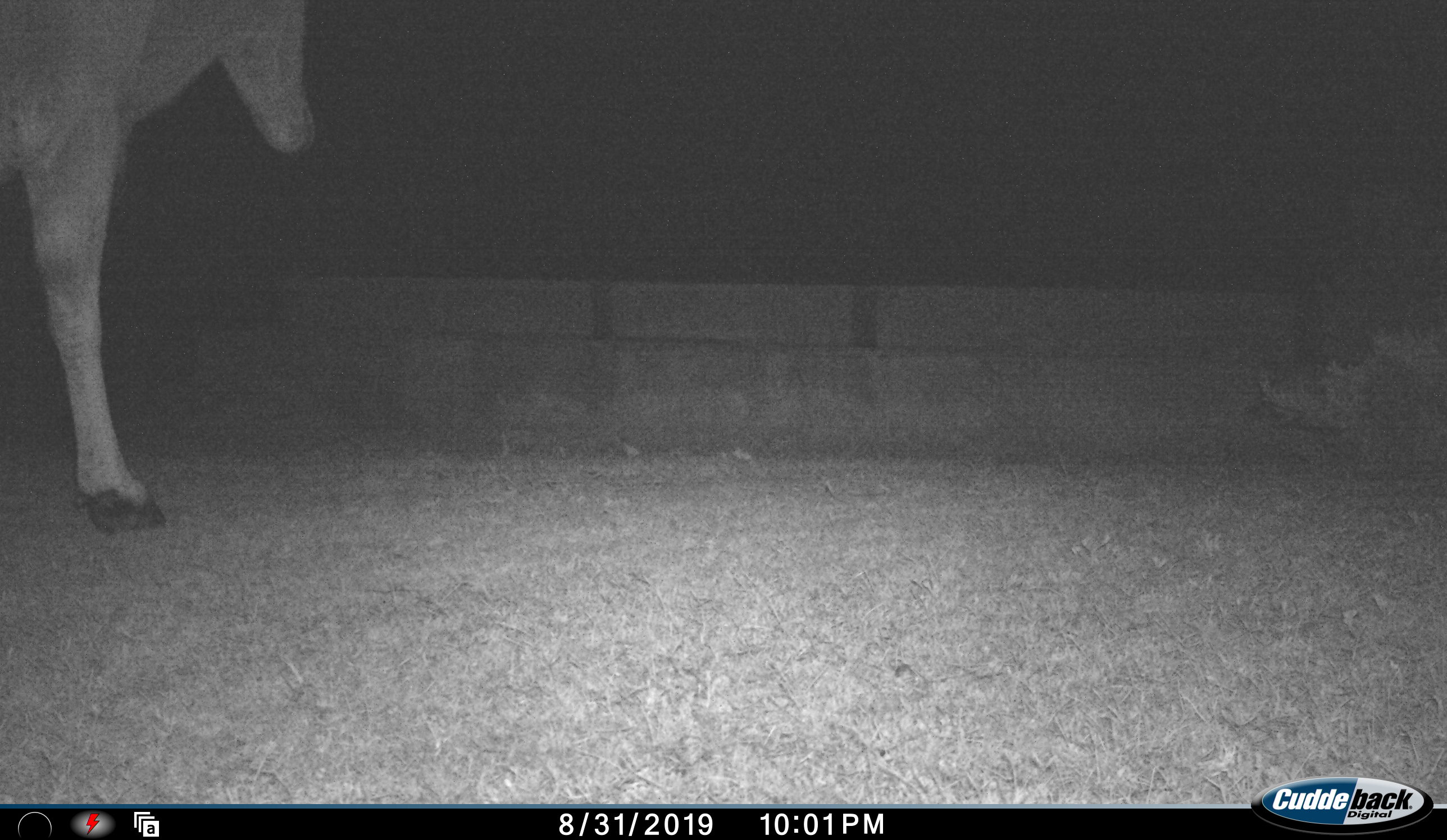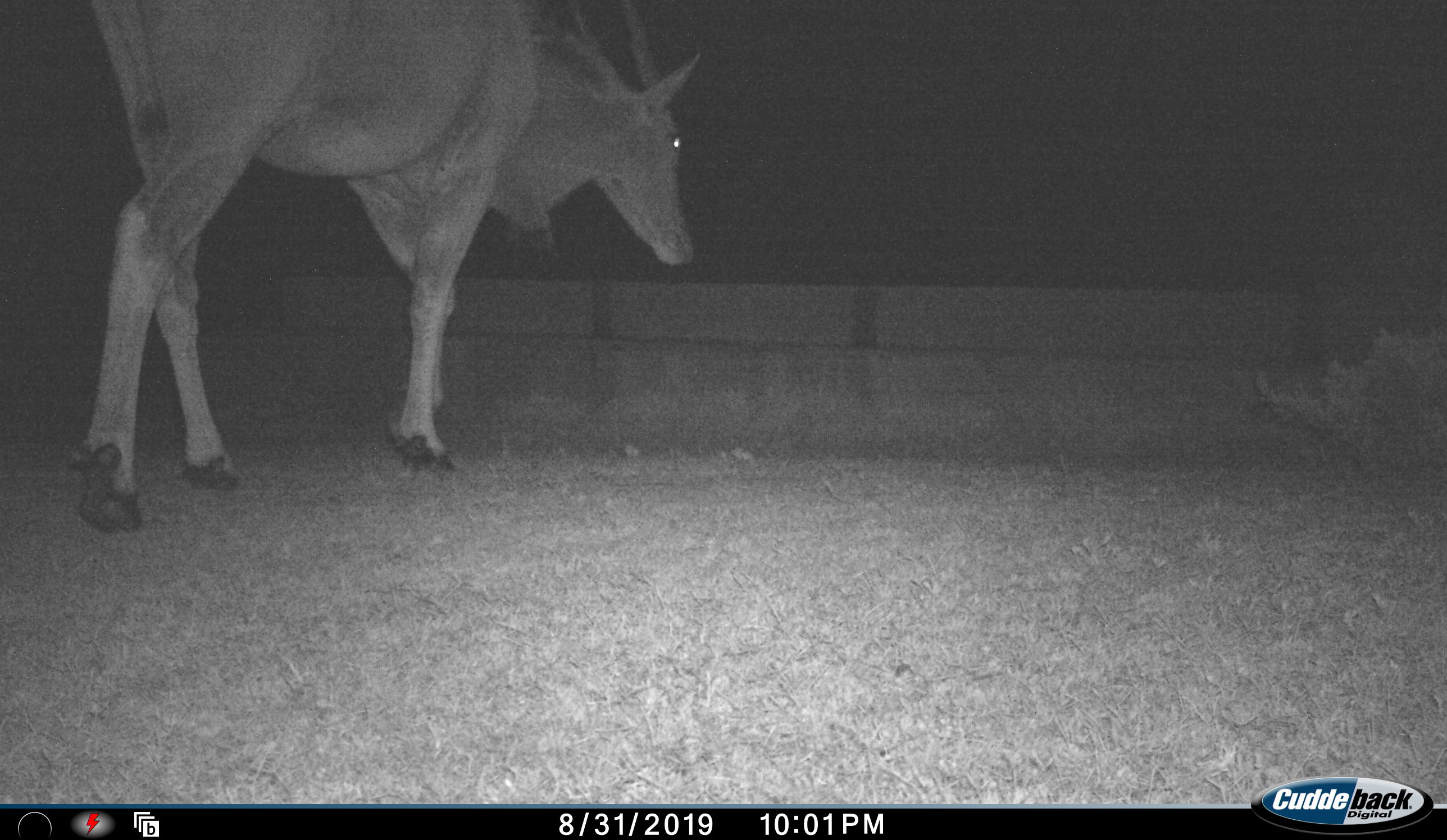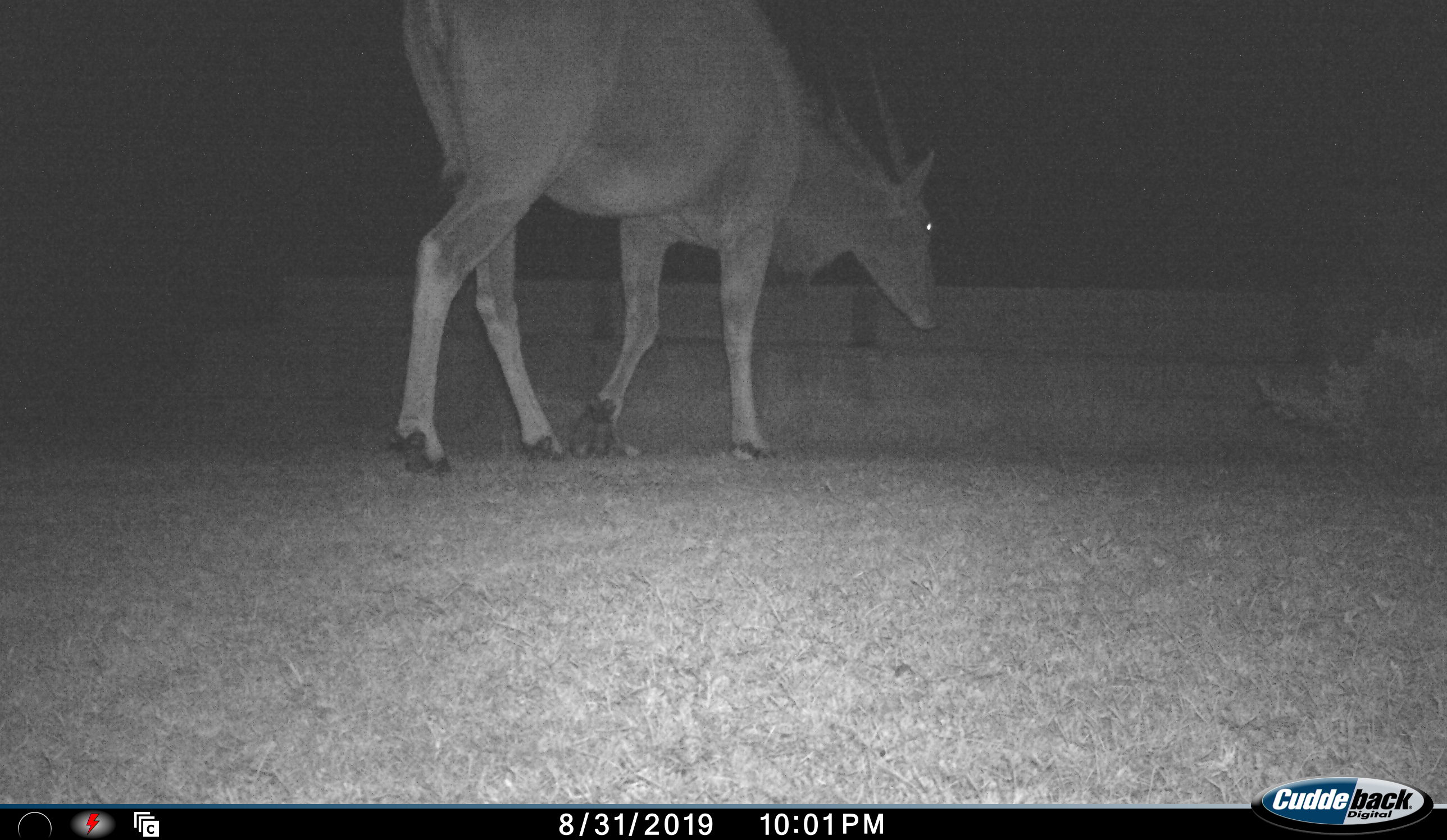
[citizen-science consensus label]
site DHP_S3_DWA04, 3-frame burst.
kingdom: Animalia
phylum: Chordata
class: Mammalia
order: Artiodactyla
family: Bovidae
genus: Tragelaphus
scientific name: Tragelaphus oryx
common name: eland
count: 1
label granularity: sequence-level